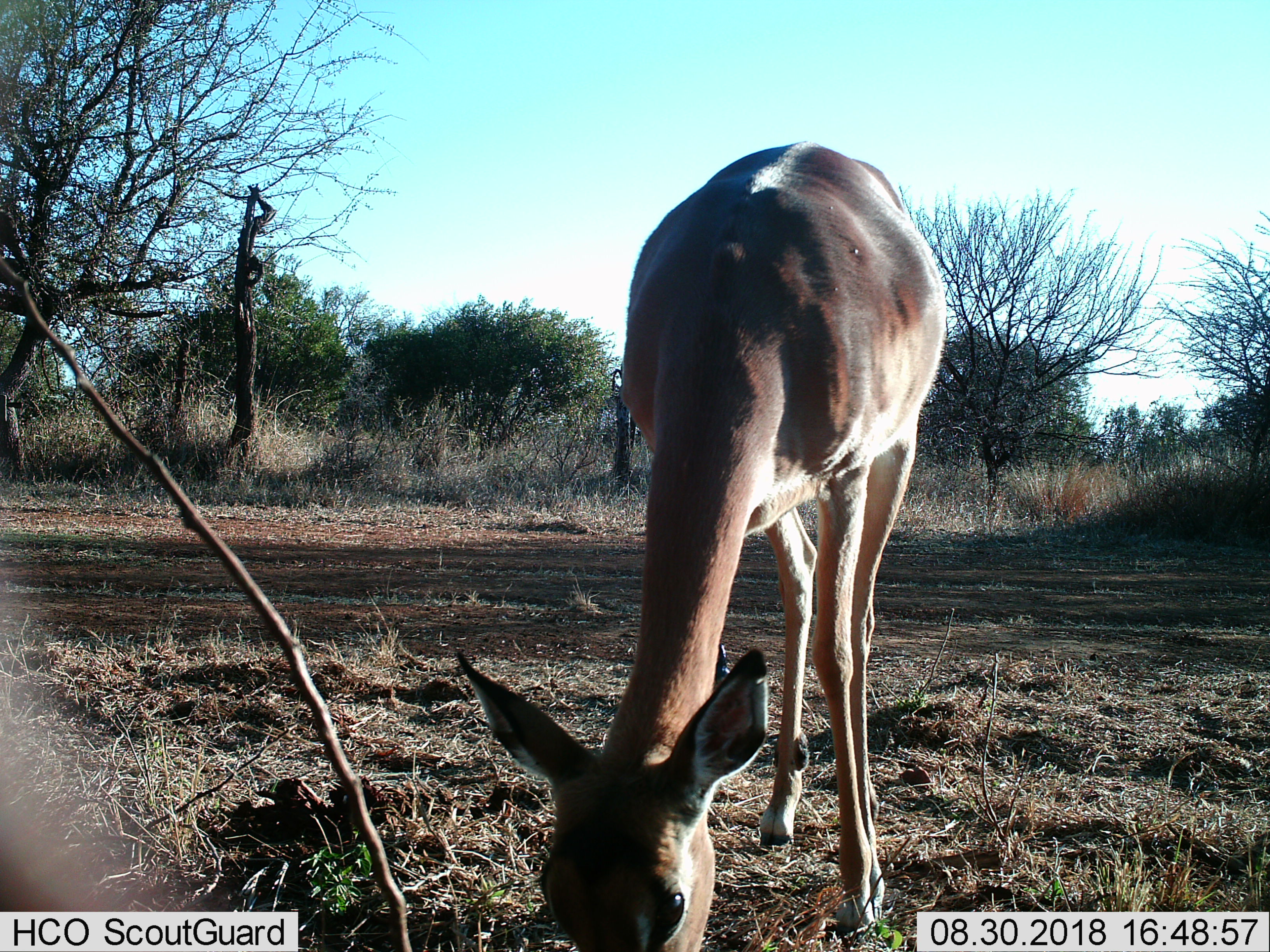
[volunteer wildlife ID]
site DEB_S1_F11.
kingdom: Animalia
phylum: Chordata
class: Mammalia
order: Artiodactyla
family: Bovidae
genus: Aepyceros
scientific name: Aepyceros melampus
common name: impala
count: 1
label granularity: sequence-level